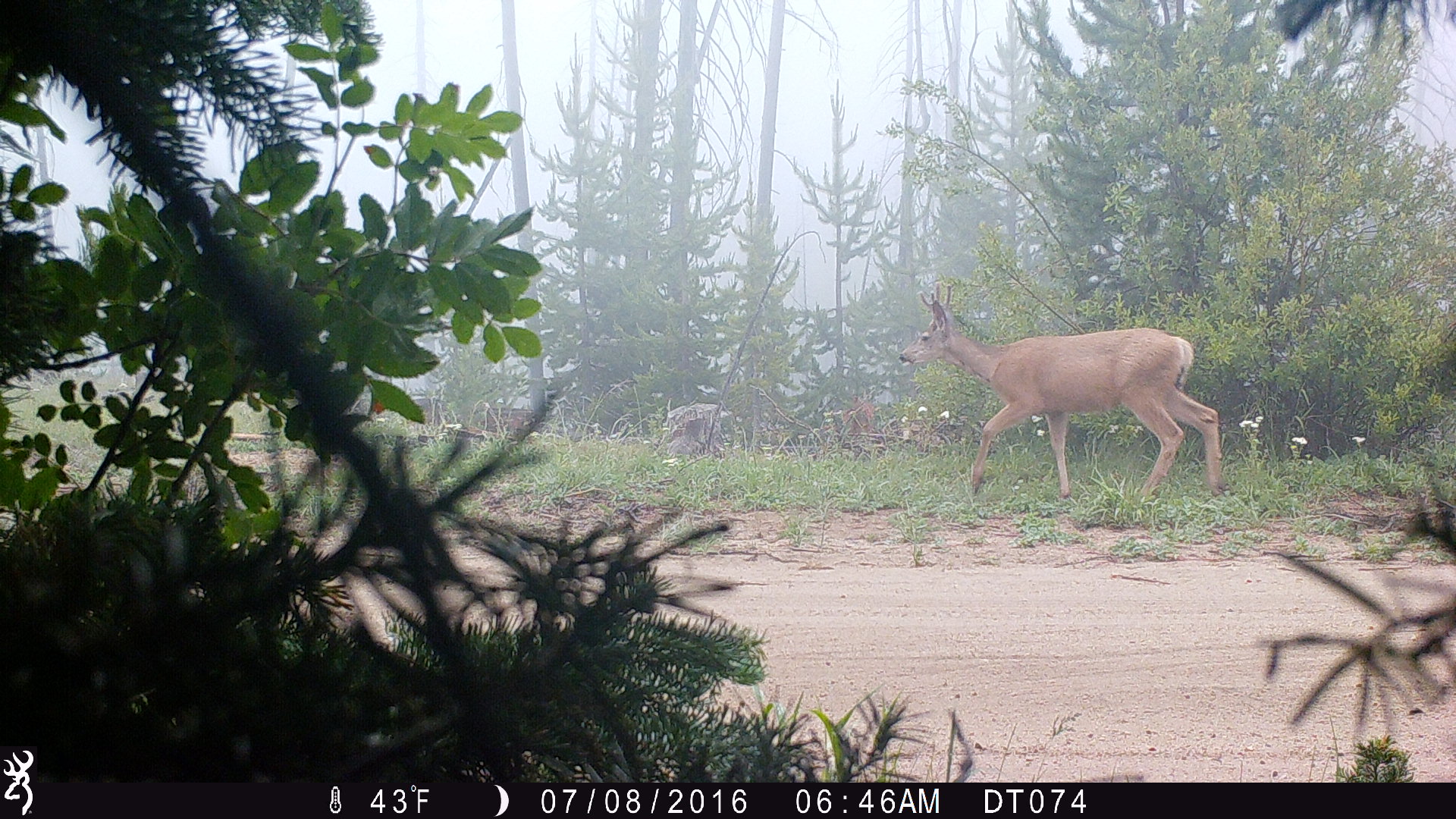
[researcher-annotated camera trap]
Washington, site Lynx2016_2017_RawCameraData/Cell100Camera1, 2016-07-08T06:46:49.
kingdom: Animalia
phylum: Chordata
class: Mammalia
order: Artiodactyla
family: Cervidae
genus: Odocoileus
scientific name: Odocoileus hemionus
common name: mule deer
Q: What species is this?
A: Odocoileus hemionus (mule deer).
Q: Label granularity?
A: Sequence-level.